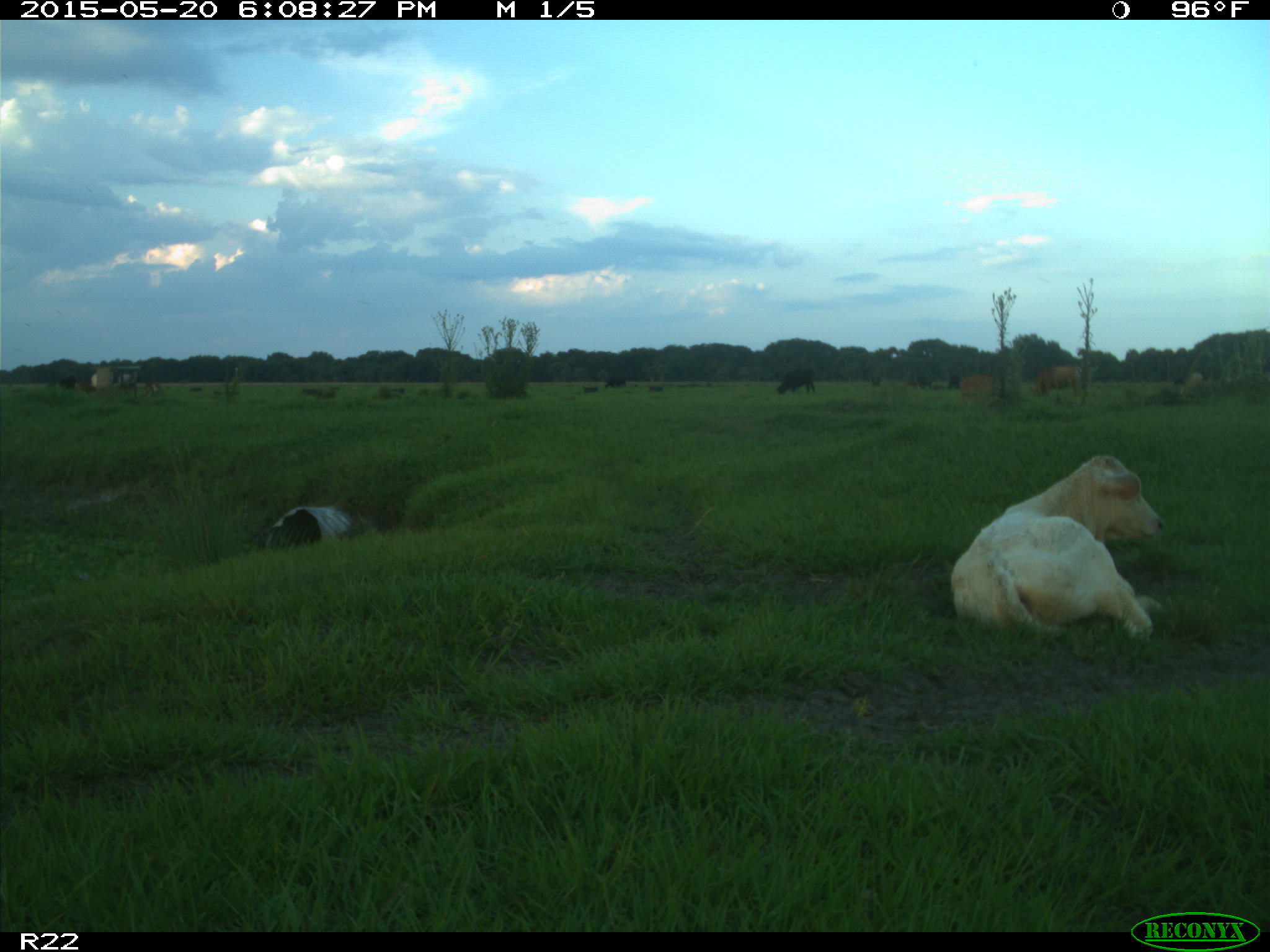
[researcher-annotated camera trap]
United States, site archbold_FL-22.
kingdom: Animalia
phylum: Chordata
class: Mammalia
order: Artiodactyla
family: Bovidae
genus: Bos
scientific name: Bos taurus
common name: domestic cow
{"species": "Bos taurus (domestic cow)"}